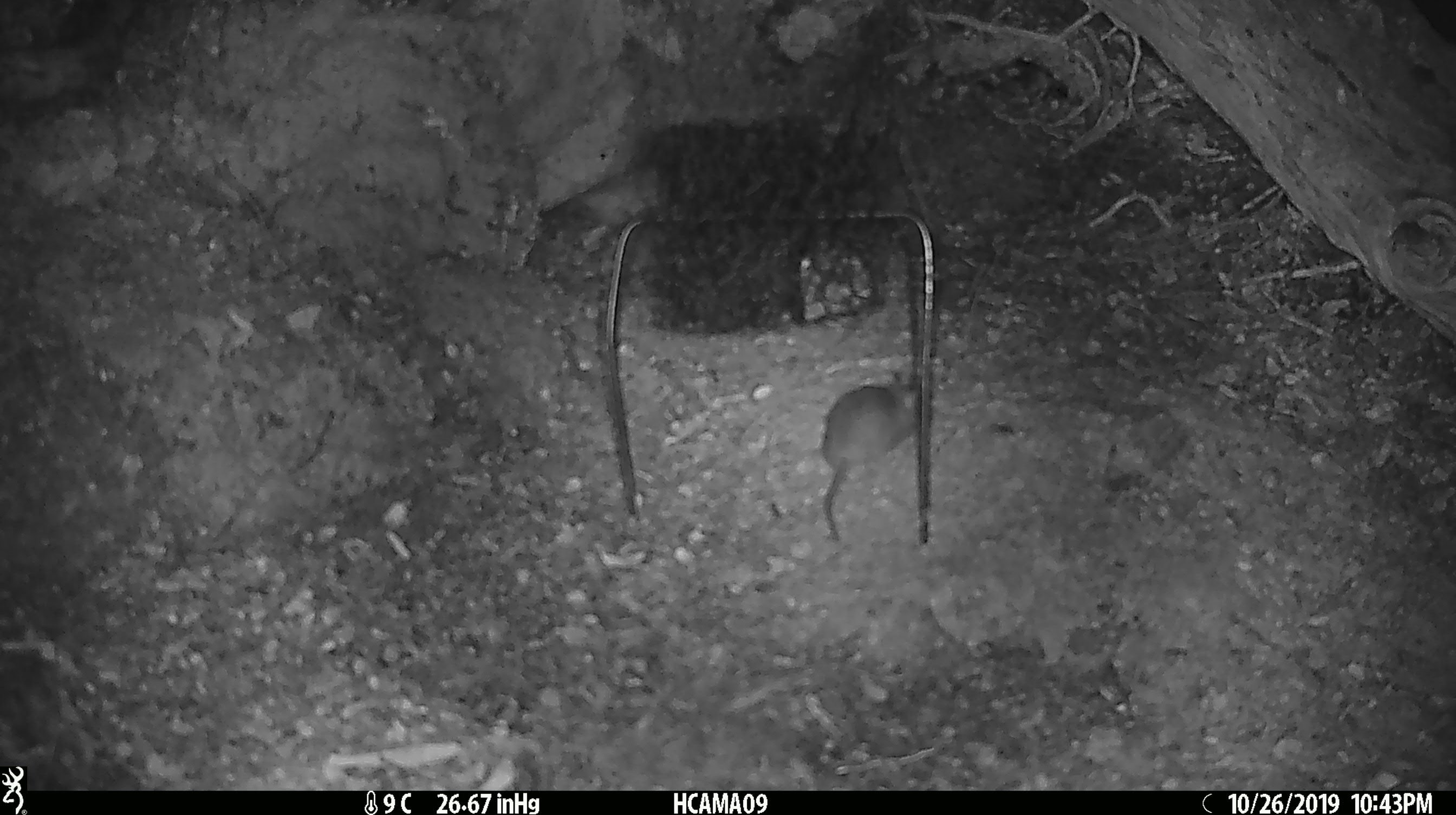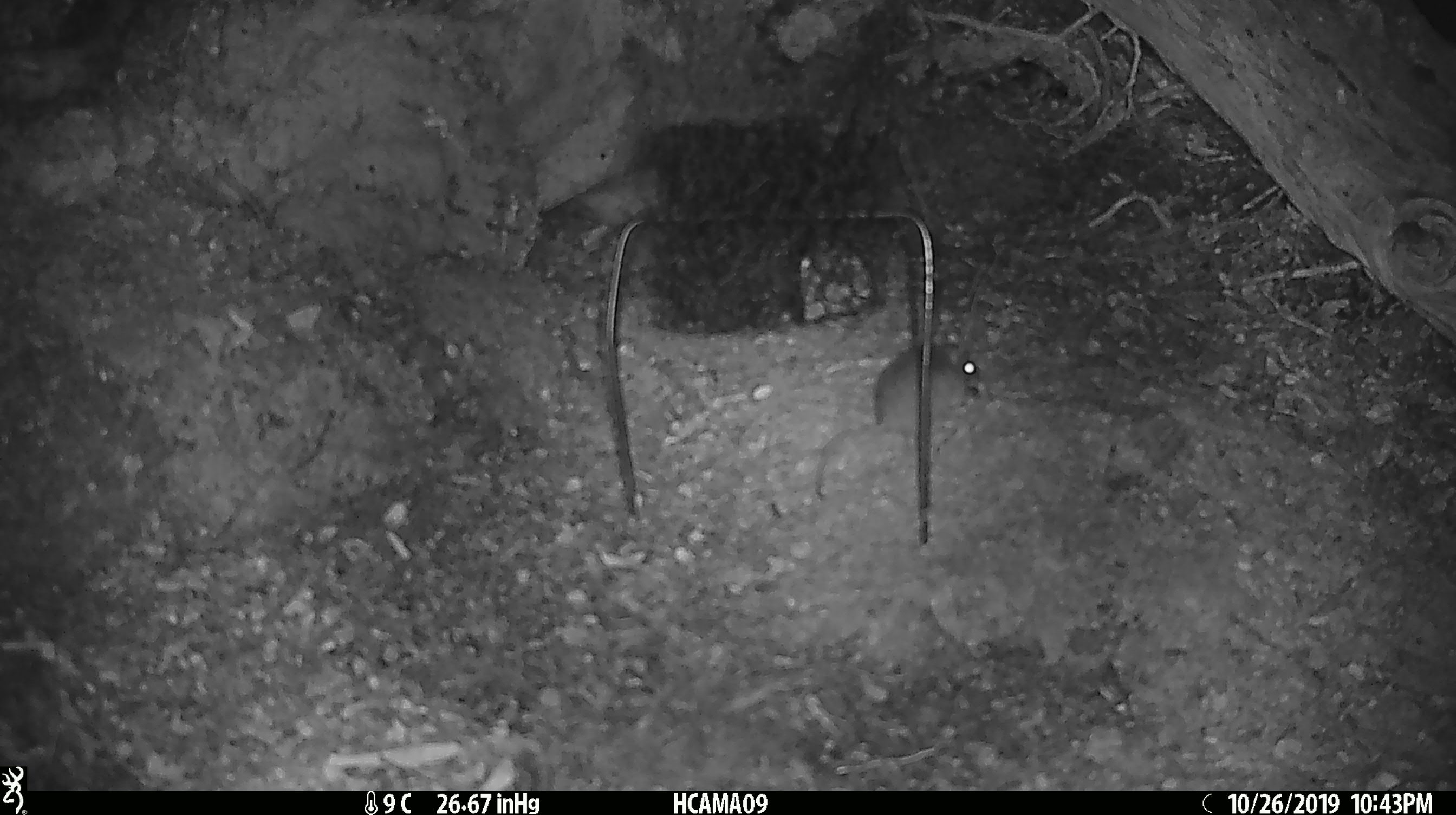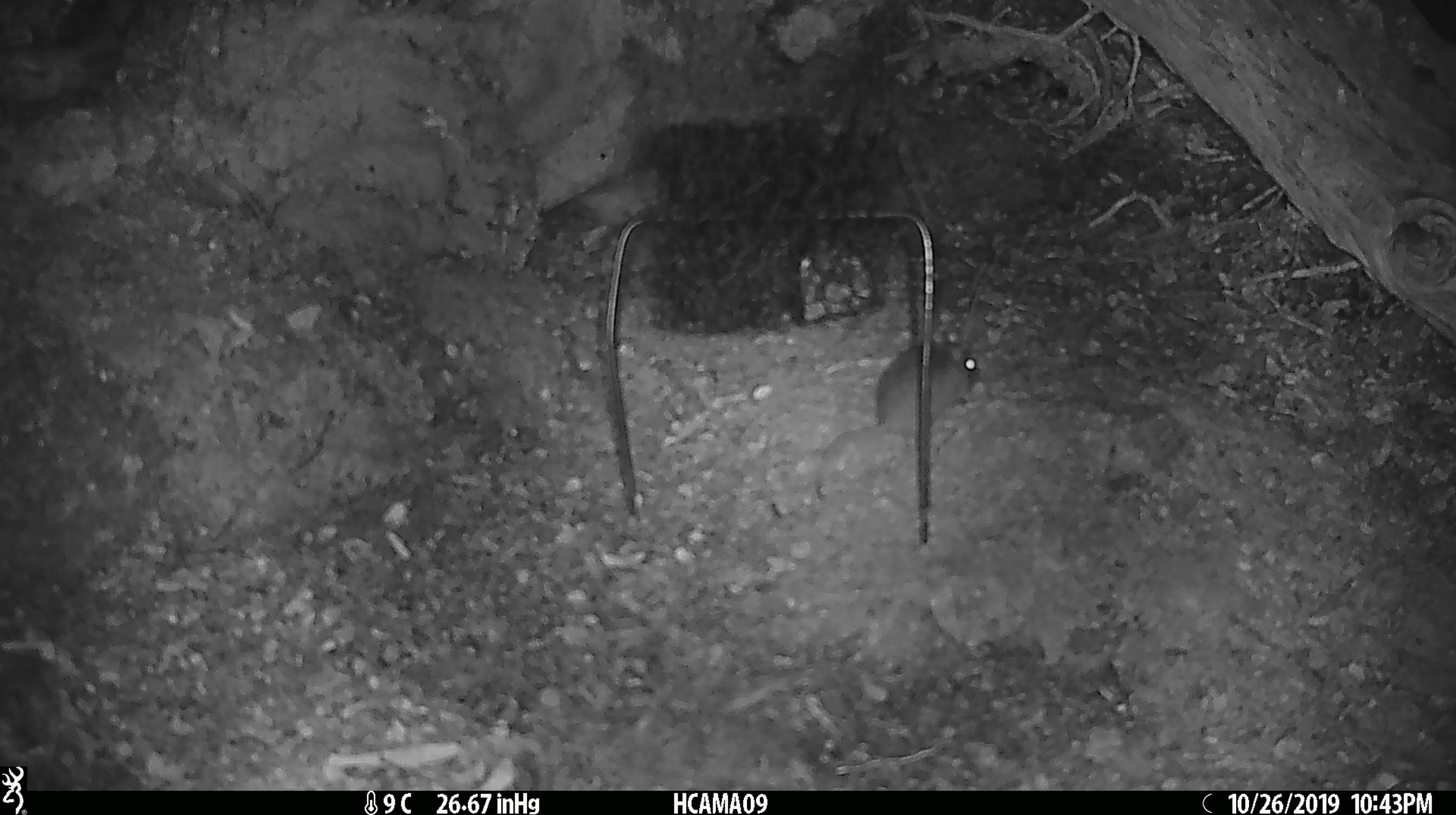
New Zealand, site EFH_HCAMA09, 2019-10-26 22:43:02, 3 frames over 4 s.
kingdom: Animalia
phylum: Chordata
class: Mammalia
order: Rodentia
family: Muridae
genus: Mus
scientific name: Mus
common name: mouse